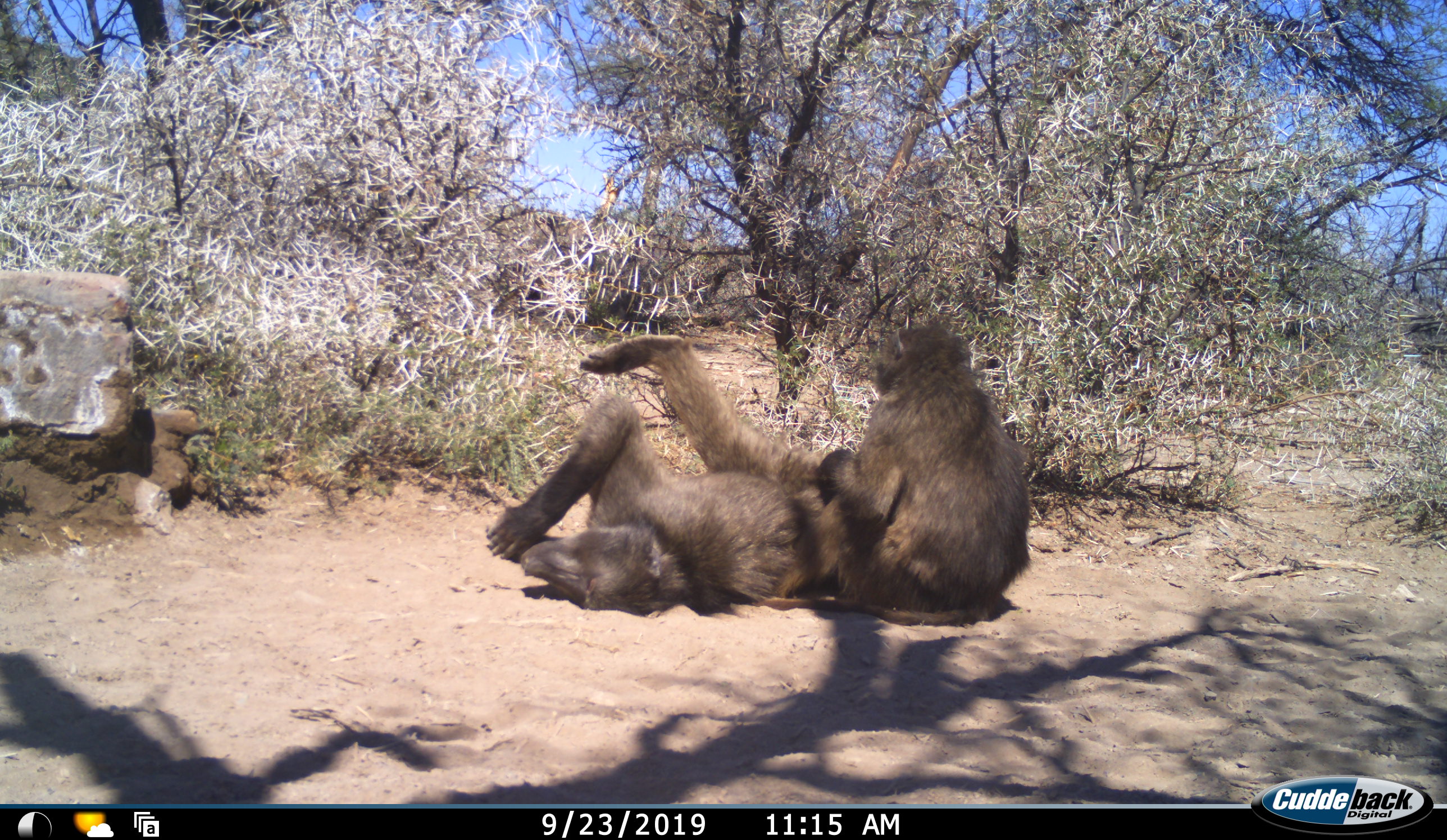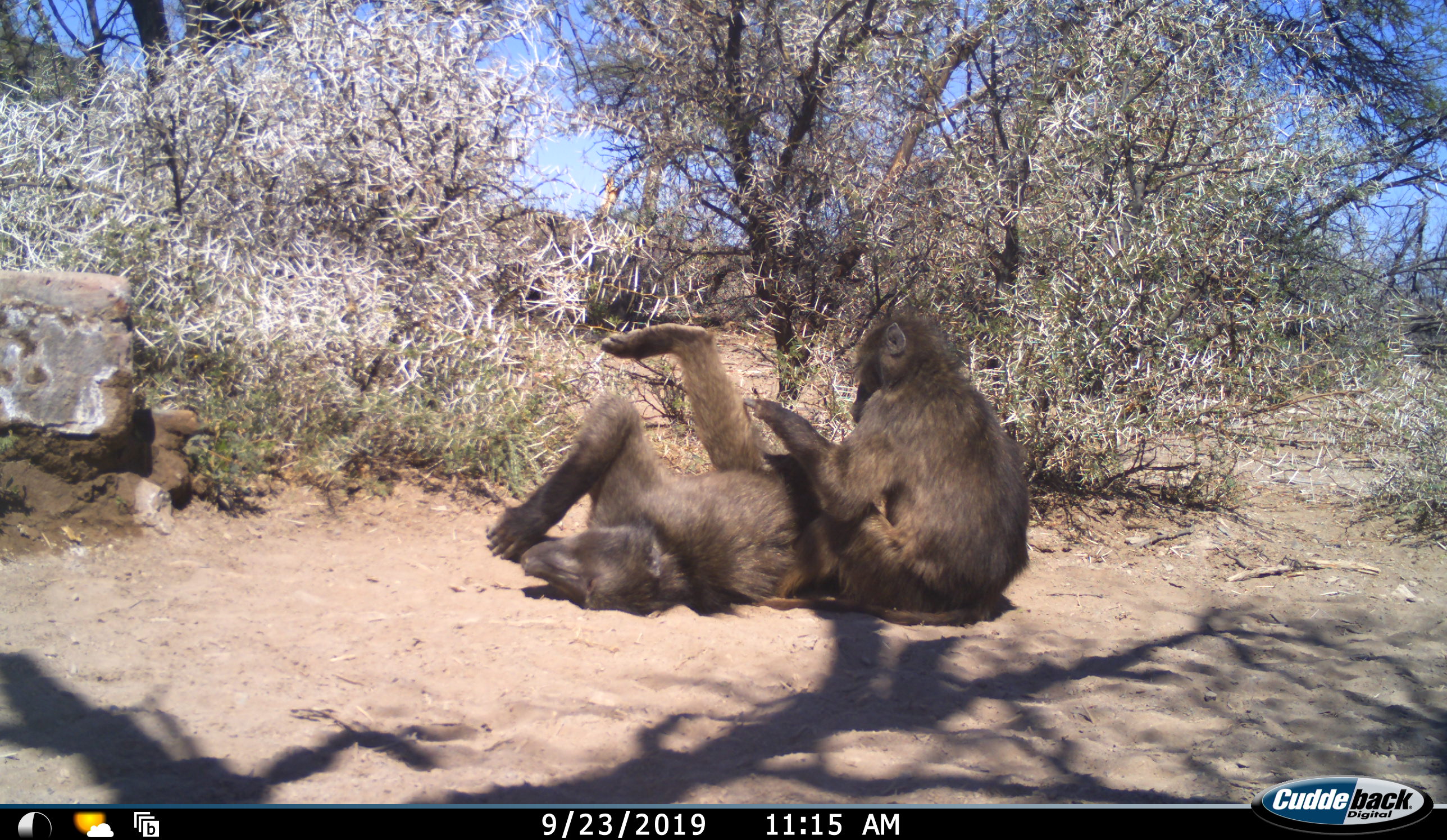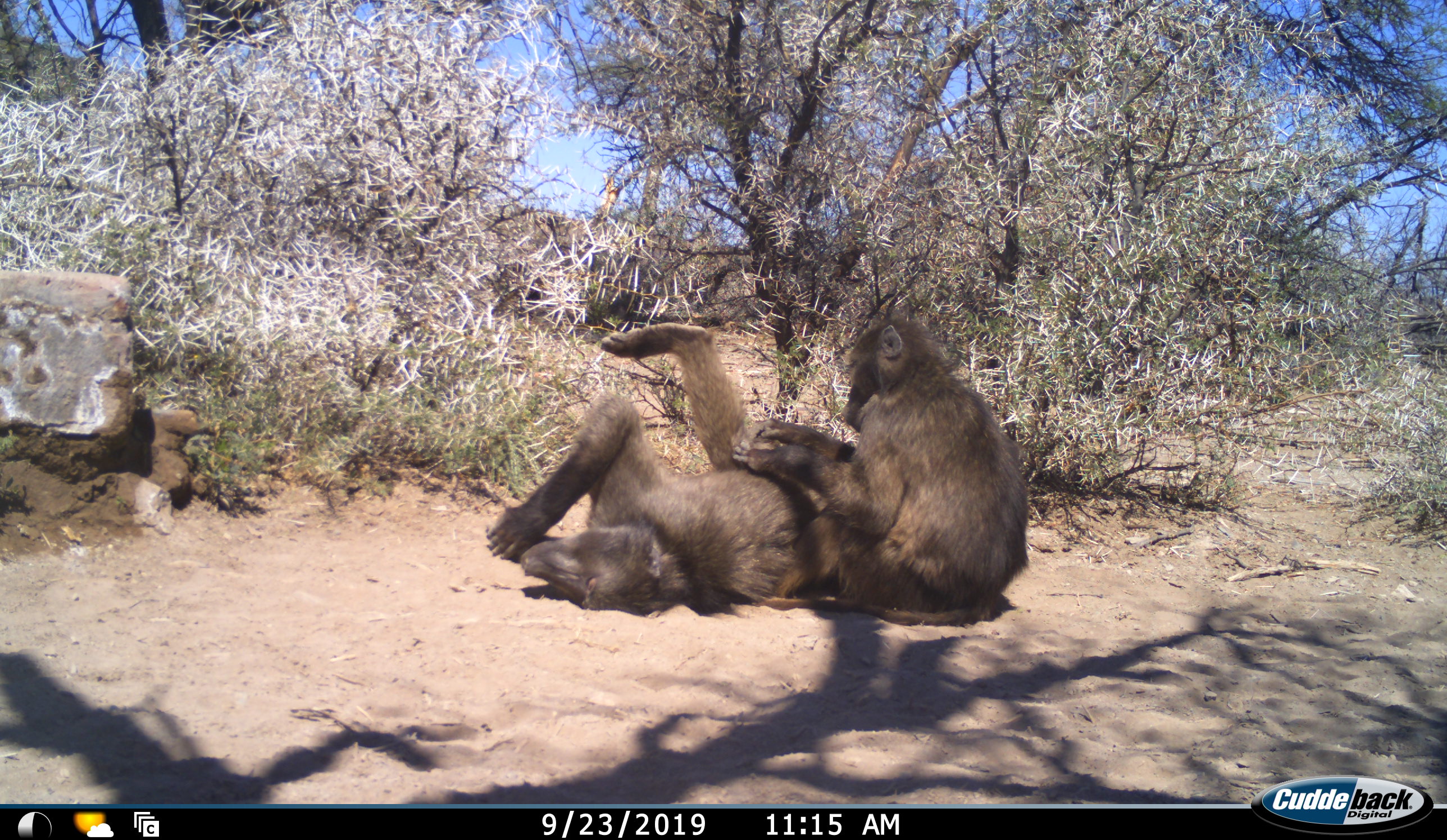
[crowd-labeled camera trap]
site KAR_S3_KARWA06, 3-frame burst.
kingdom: Animalia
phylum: Chordata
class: Mammalia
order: Primates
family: Cercopithecidae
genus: Papio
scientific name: Papio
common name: baboon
Baboon (Papio), count 2. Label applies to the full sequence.